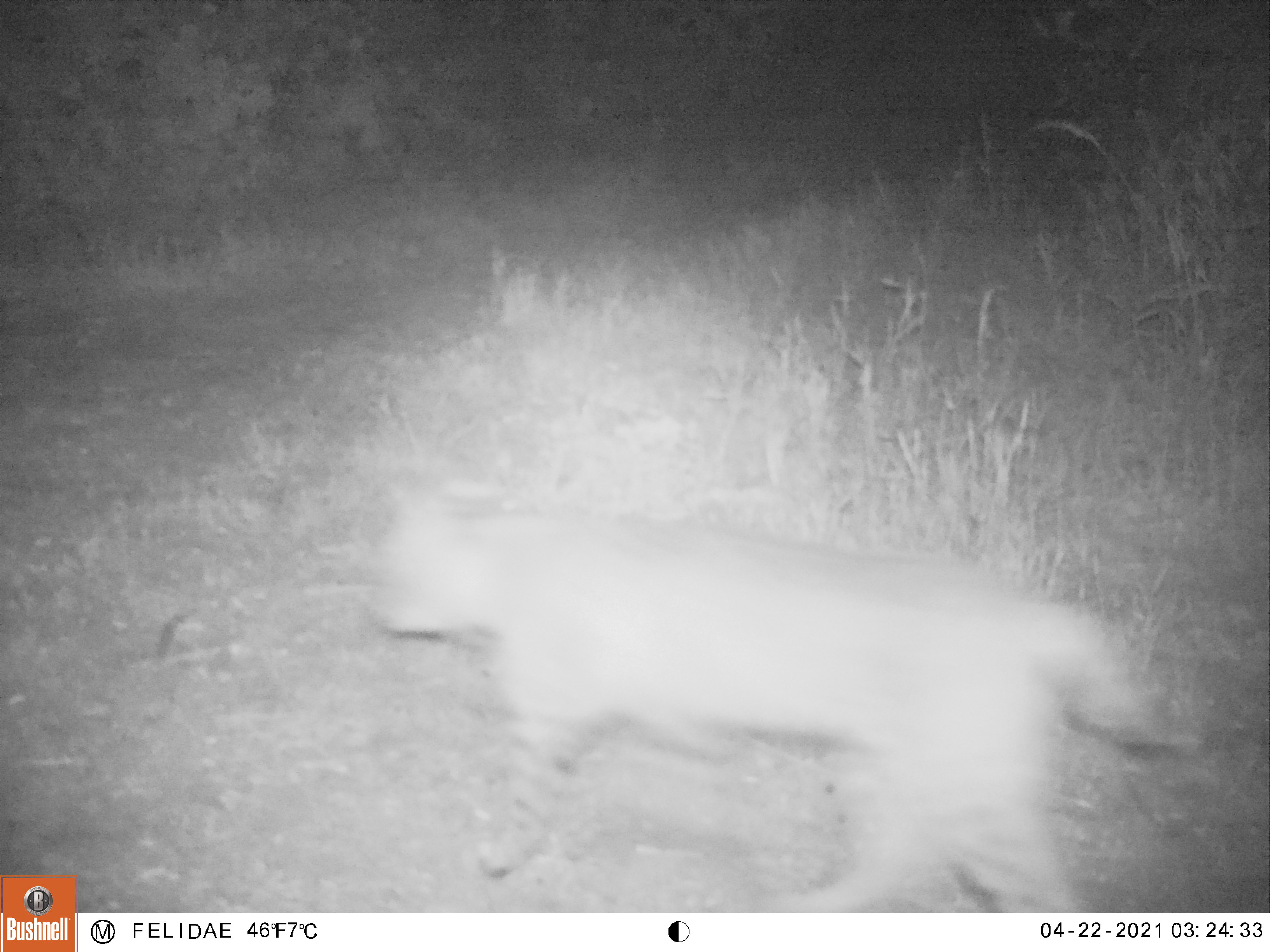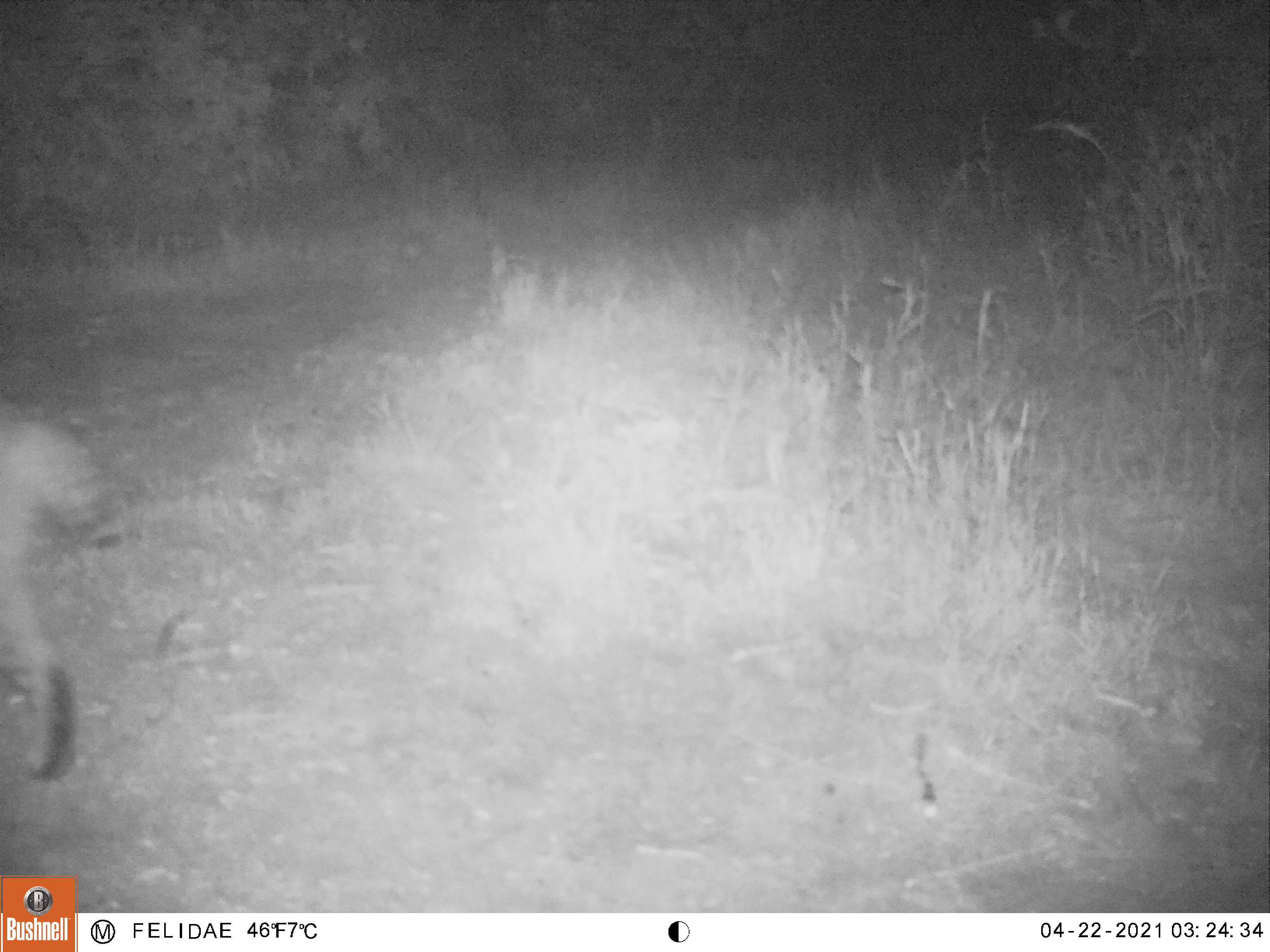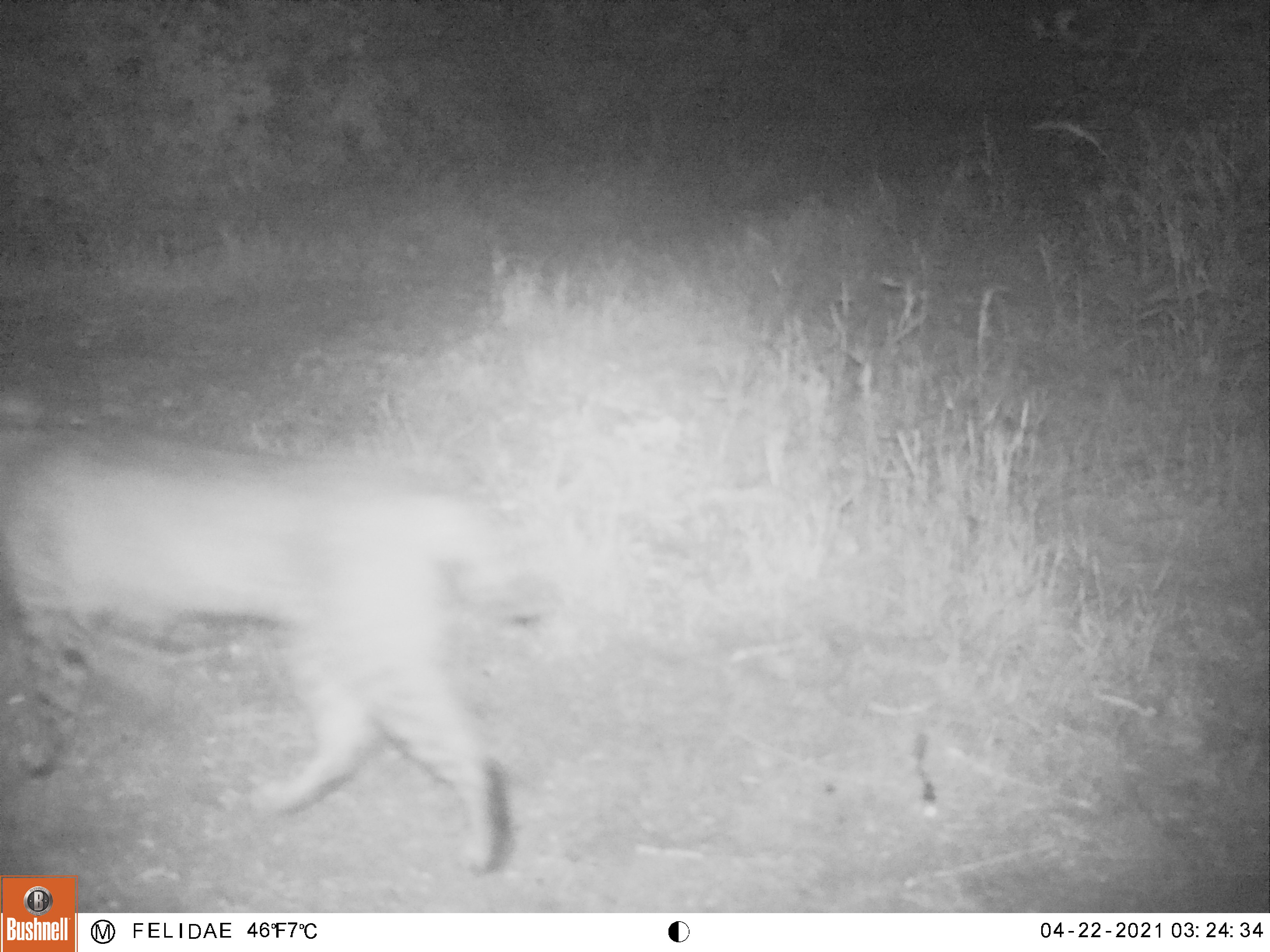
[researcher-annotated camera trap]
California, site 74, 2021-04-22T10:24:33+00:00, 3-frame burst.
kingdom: Animalia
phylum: Chordata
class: Mammalia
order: Carnivora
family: Felidae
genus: Lynx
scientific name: Lynx rufus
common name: bobcat